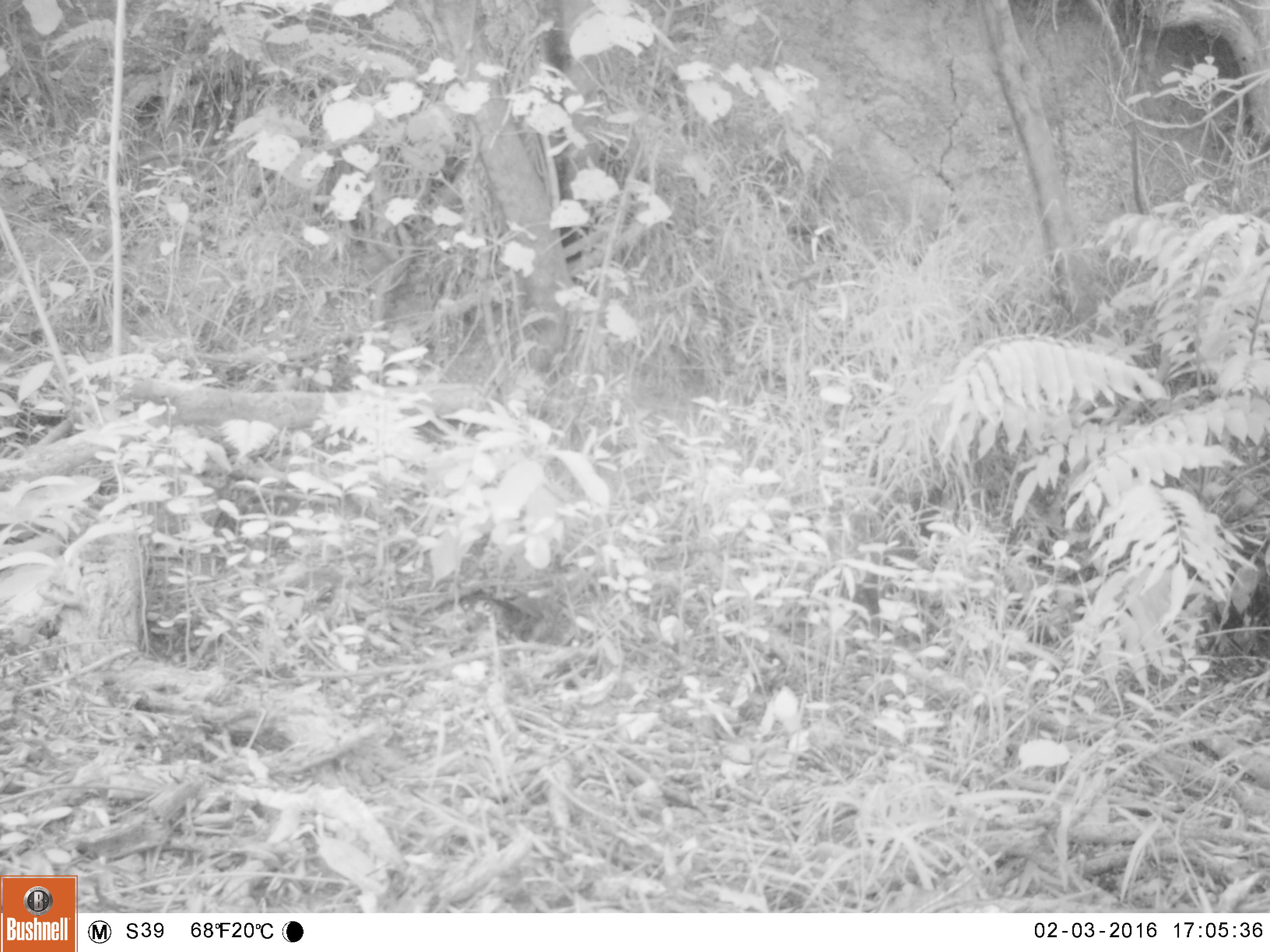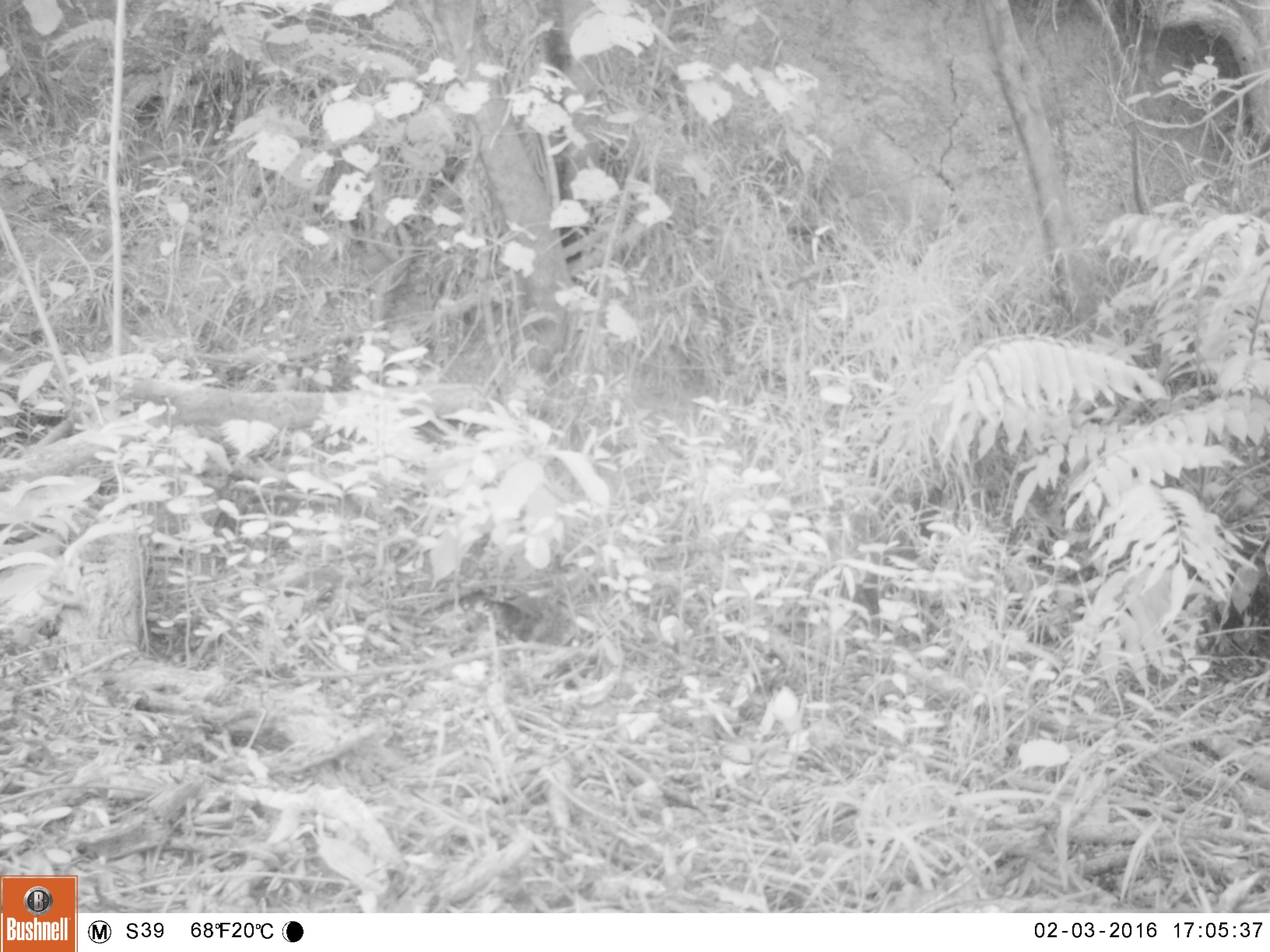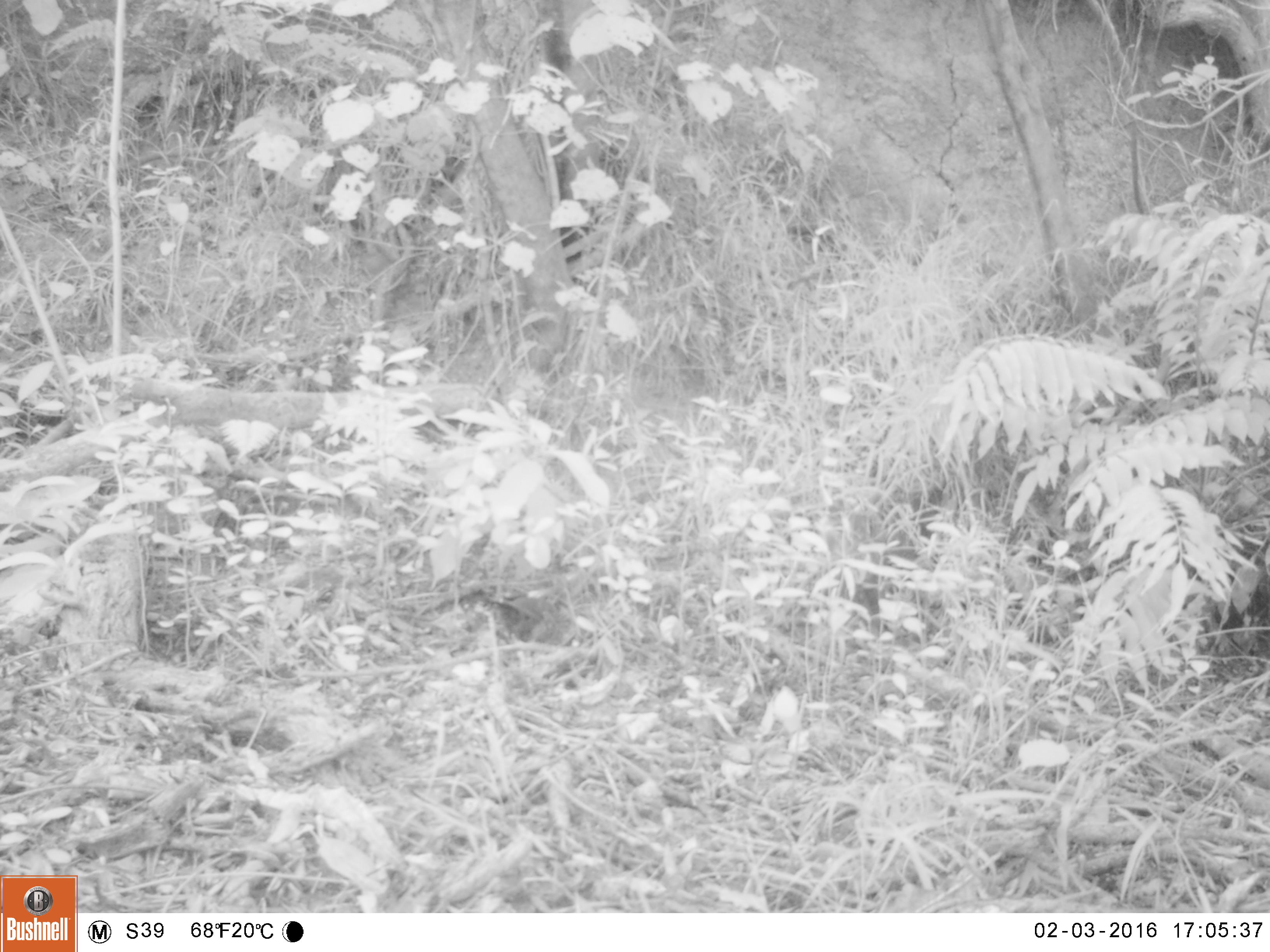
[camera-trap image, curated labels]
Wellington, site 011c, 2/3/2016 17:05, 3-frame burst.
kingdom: Animalia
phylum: Chordata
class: Aves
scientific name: Aves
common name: bird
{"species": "bird (Aves)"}